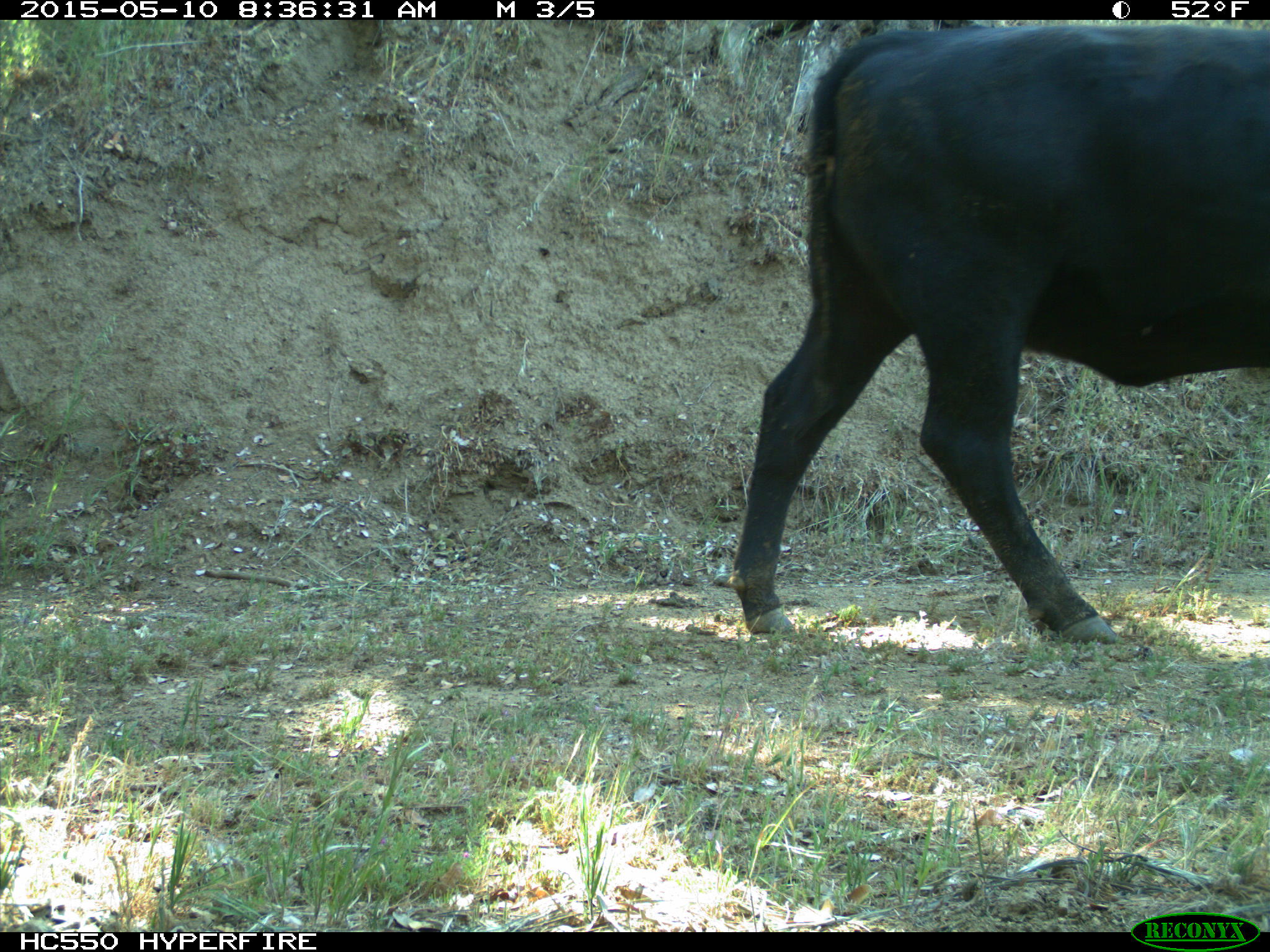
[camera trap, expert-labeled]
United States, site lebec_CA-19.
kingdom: Animalia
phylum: Chordata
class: Mammalia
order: Artiodactyla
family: Bovidae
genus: Bos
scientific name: Bos taurus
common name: domestic cow